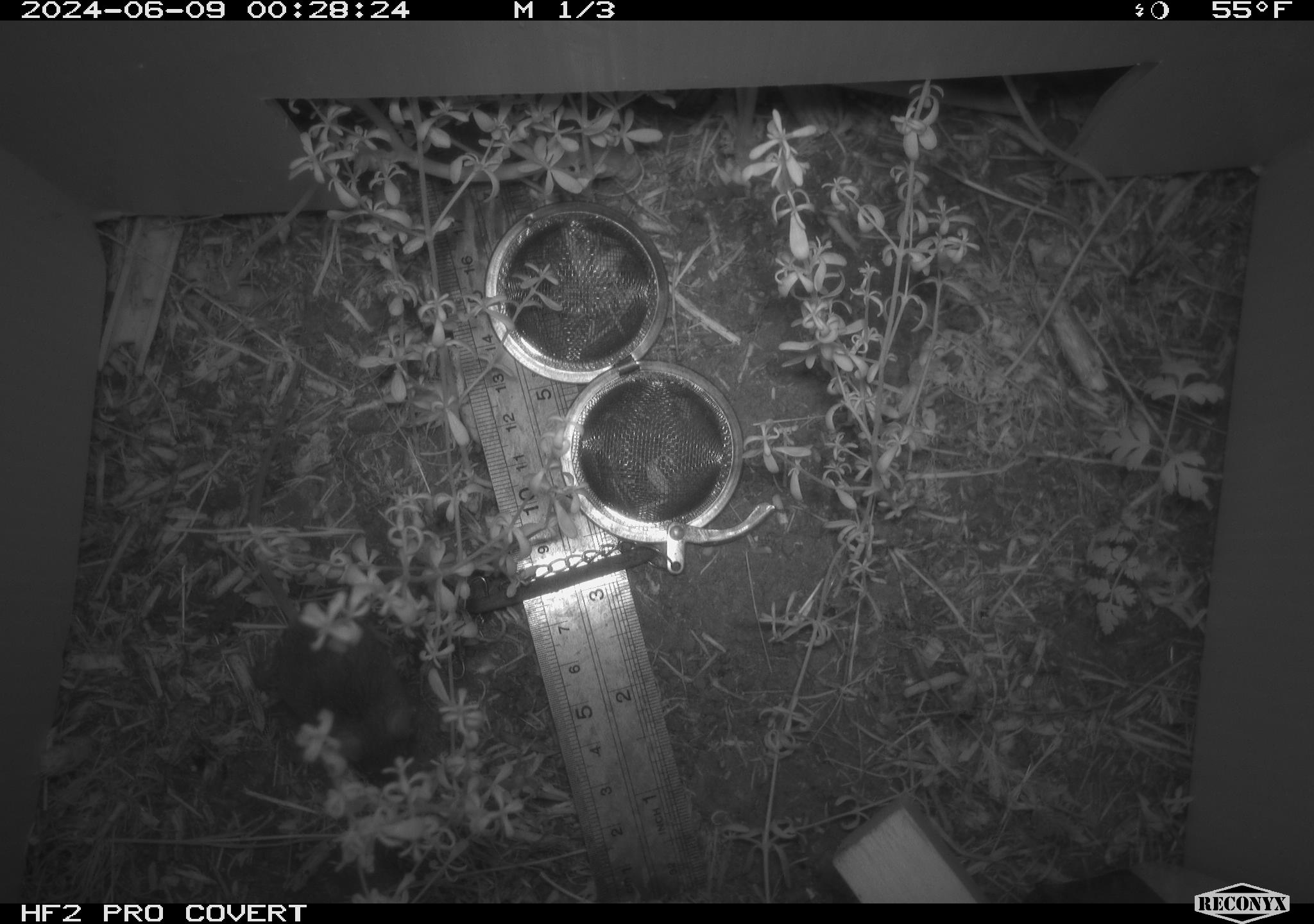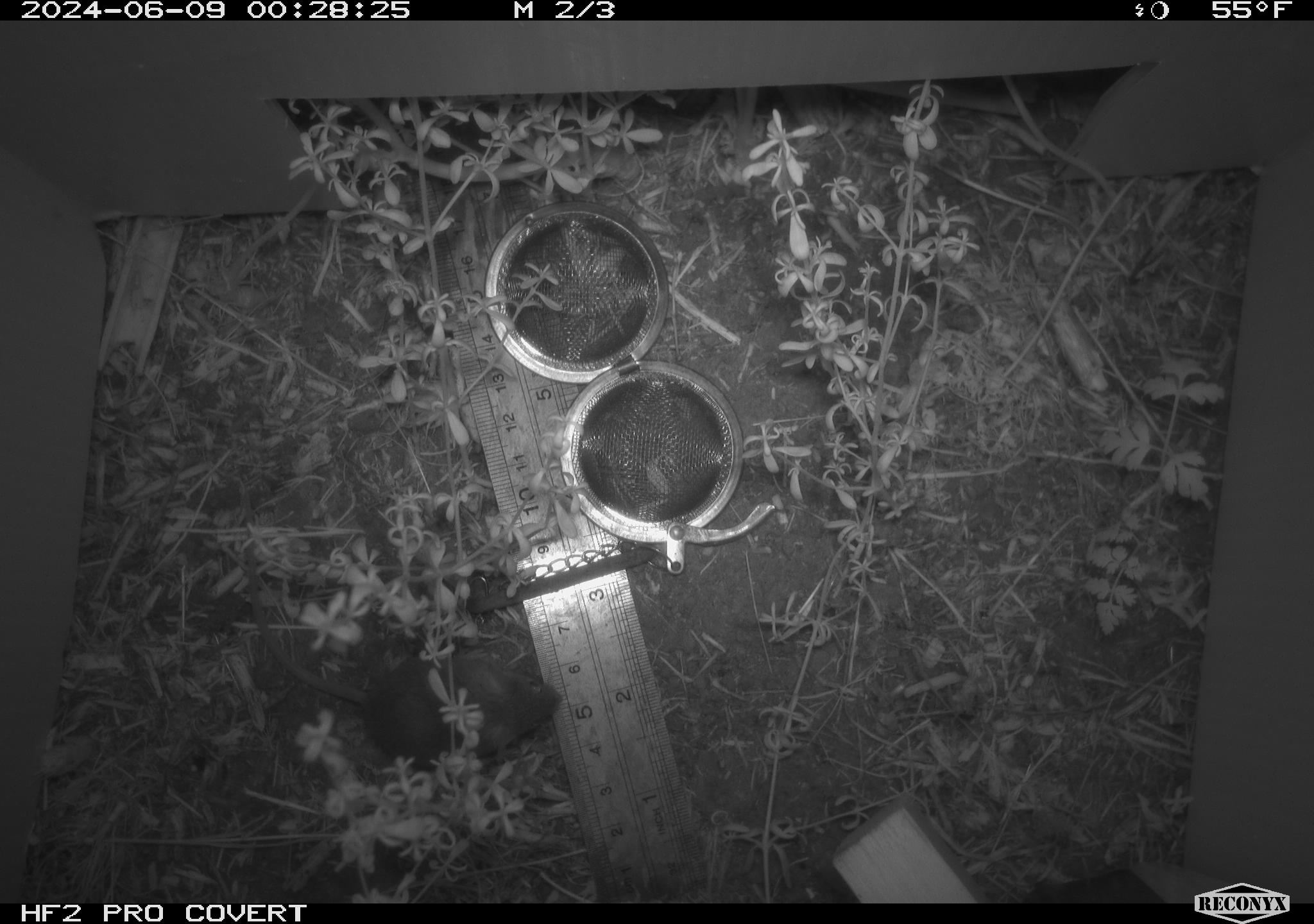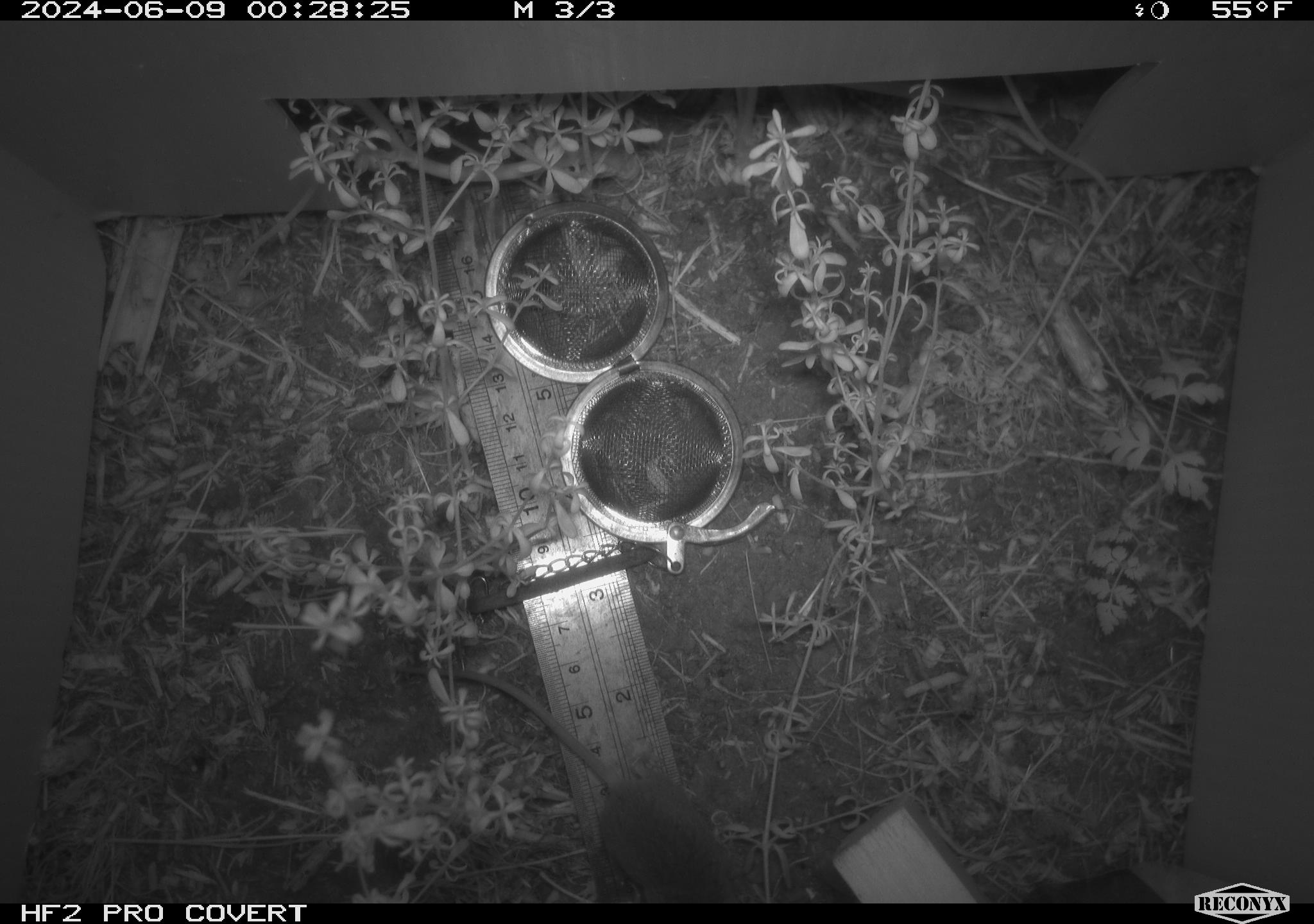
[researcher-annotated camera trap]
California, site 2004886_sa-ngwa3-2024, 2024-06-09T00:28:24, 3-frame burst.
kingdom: Animalia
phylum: Chordata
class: Mammalia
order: Rodentia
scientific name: Rodentia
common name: mouse species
Mouse species (Rodentia).